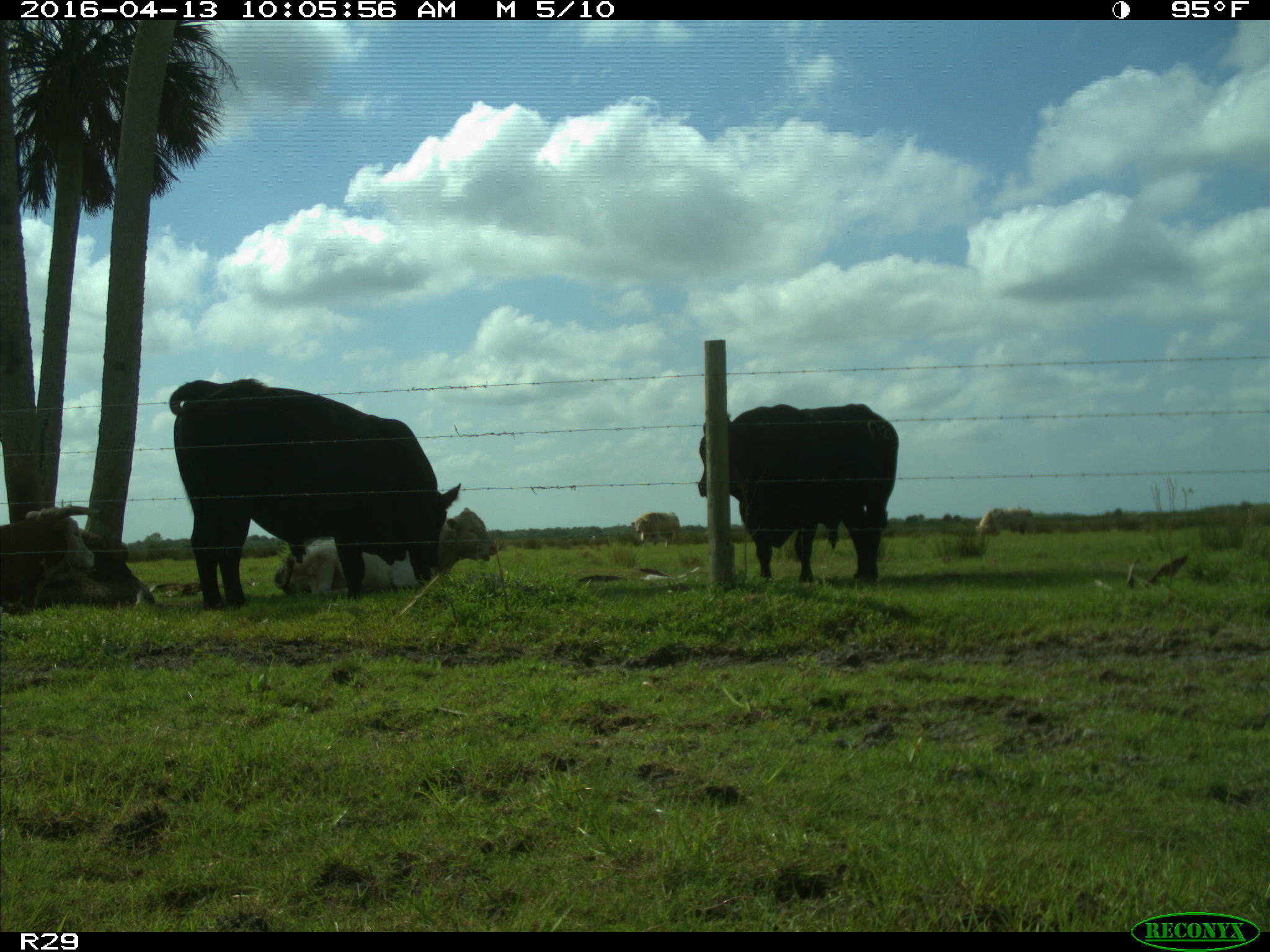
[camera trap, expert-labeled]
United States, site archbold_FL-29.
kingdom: Animalia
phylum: Chordata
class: Mammalia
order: Artiodactyla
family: Bovidae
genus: Bos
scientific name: Bos taurus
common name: domestic cow